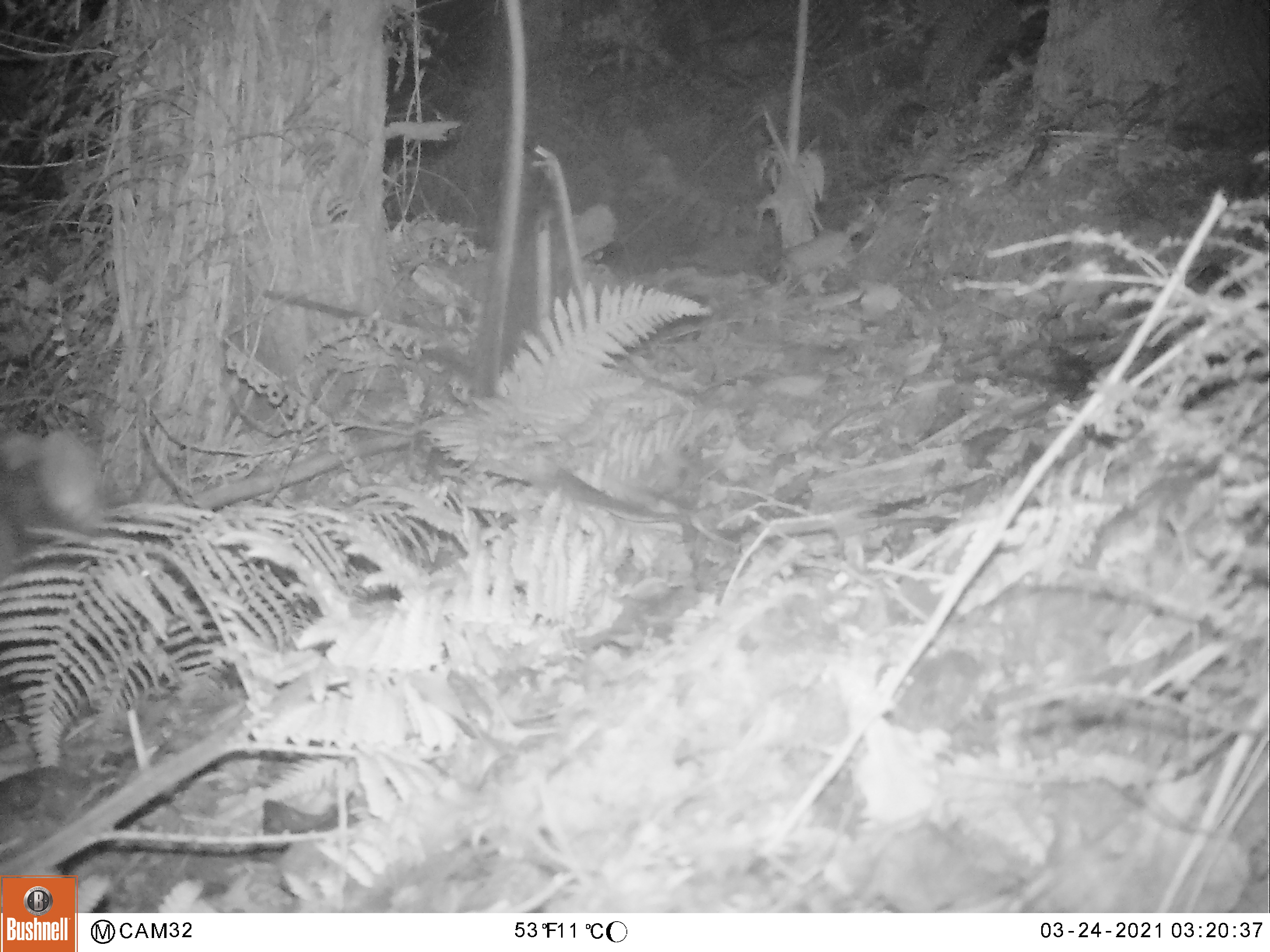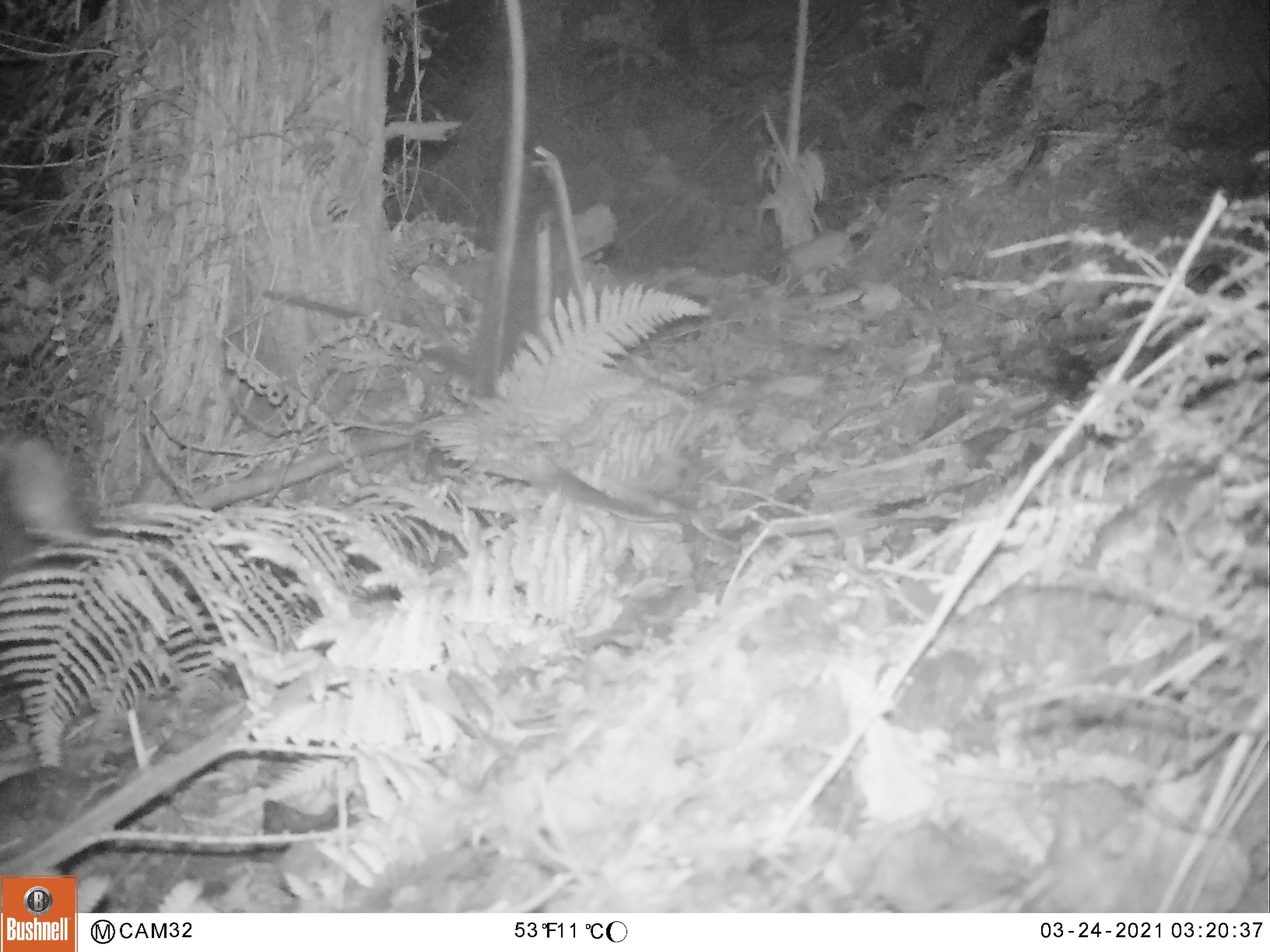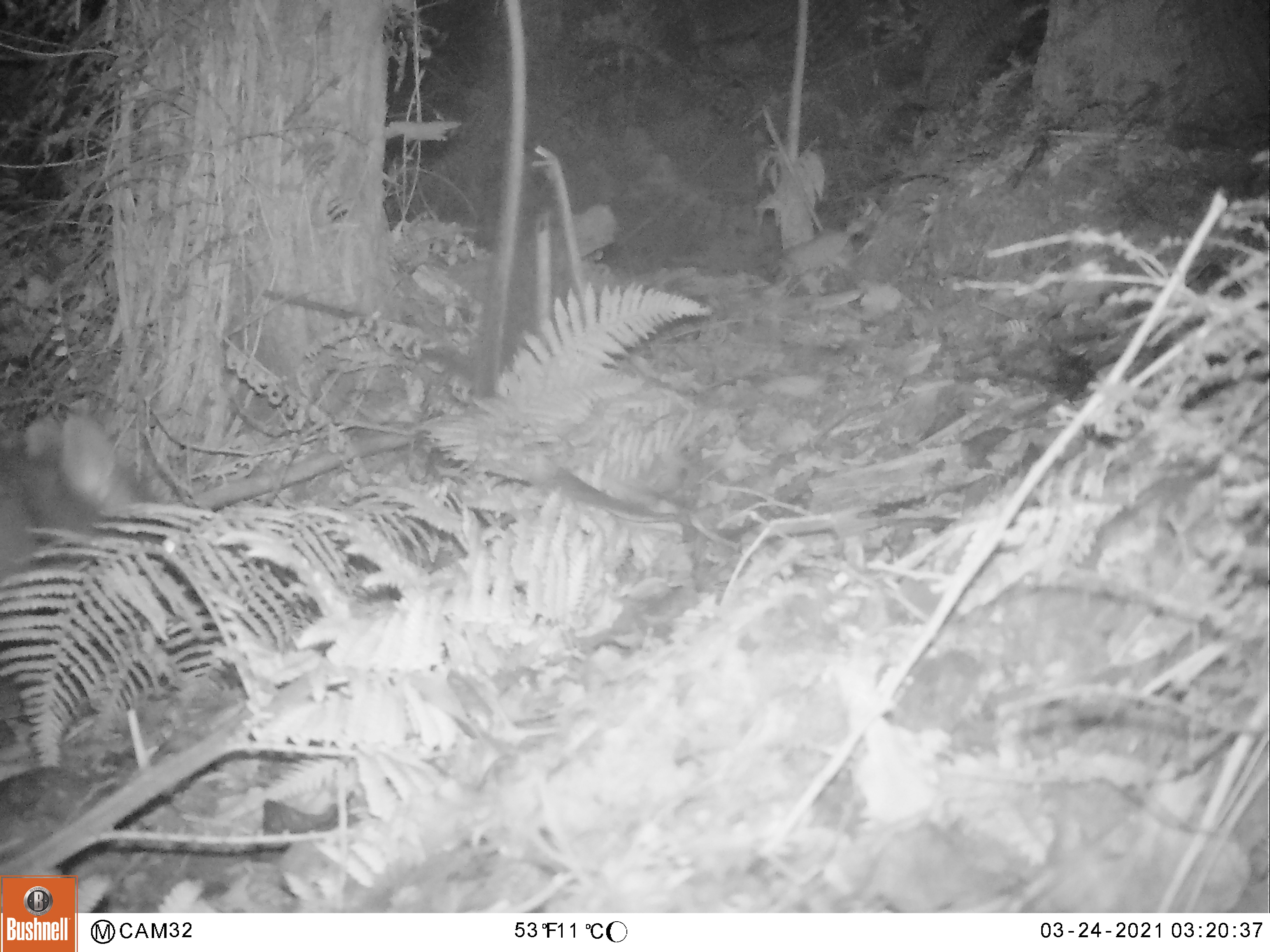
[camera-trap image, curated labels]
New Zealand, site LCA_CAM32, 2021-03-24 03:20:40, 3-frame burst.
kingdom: Animalia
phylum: Chordata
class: Mammalia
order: Diprotodontia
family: Phalangeridae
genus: Trichosurus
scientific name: Trichosurus vulpecula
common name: common brushtail possum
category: possum